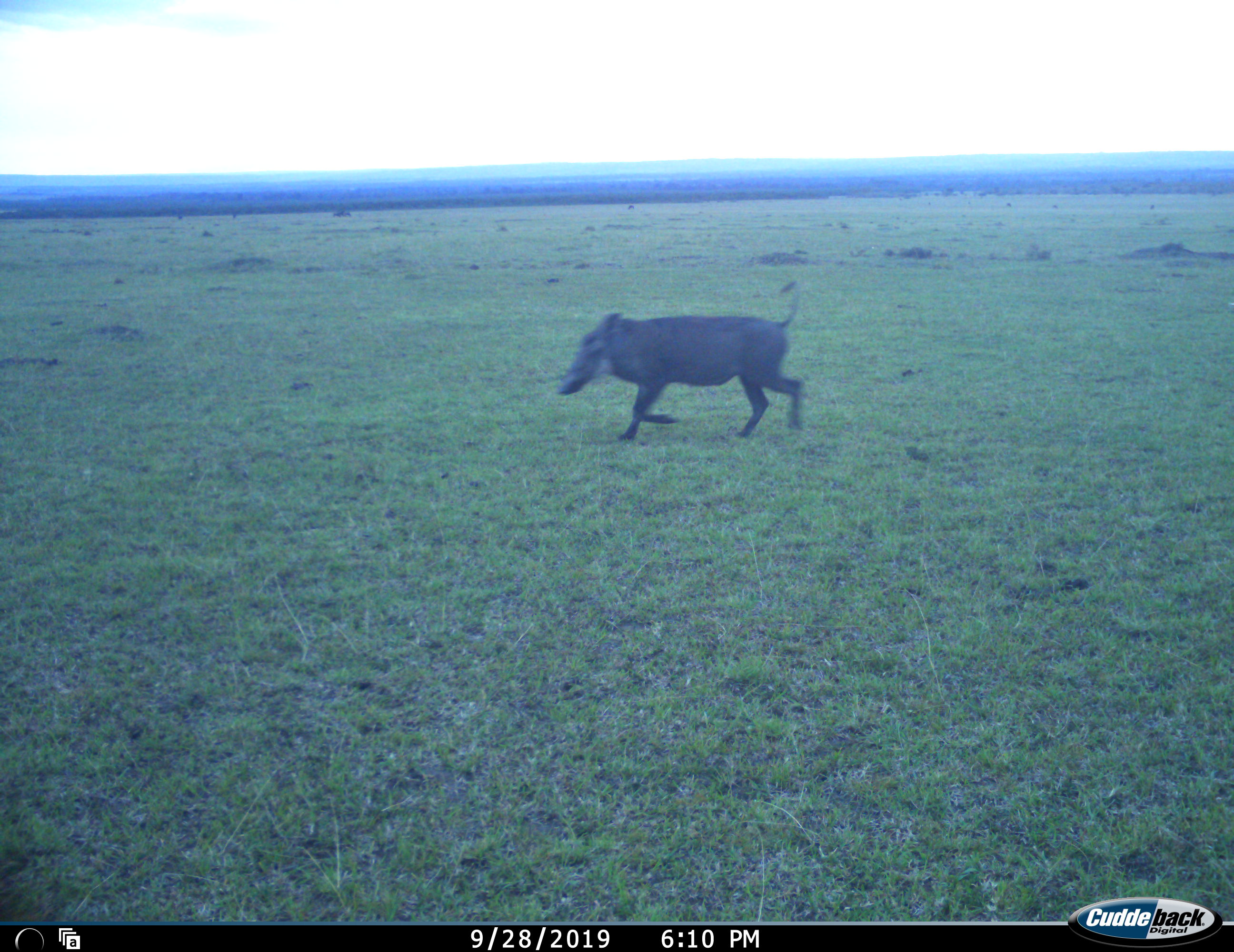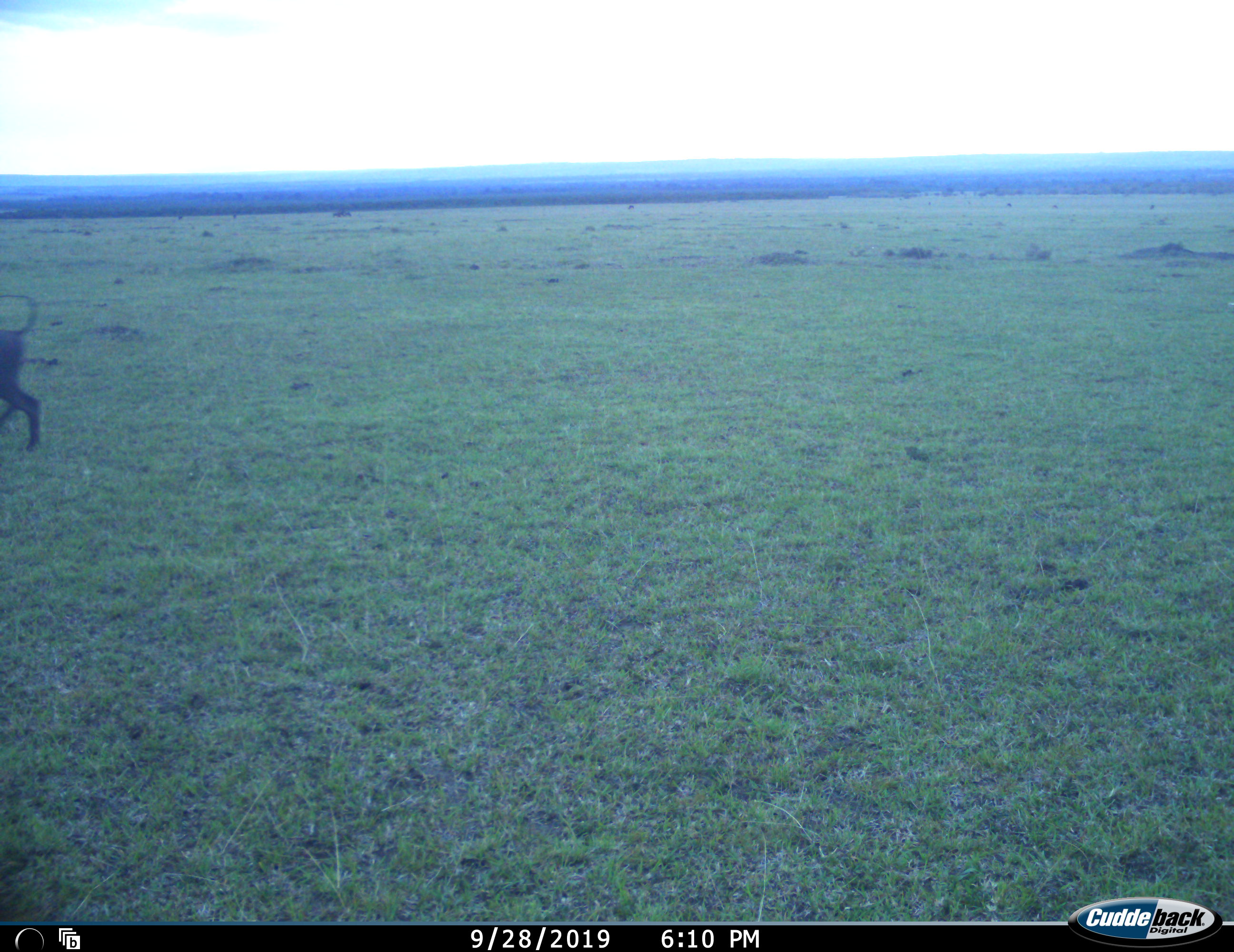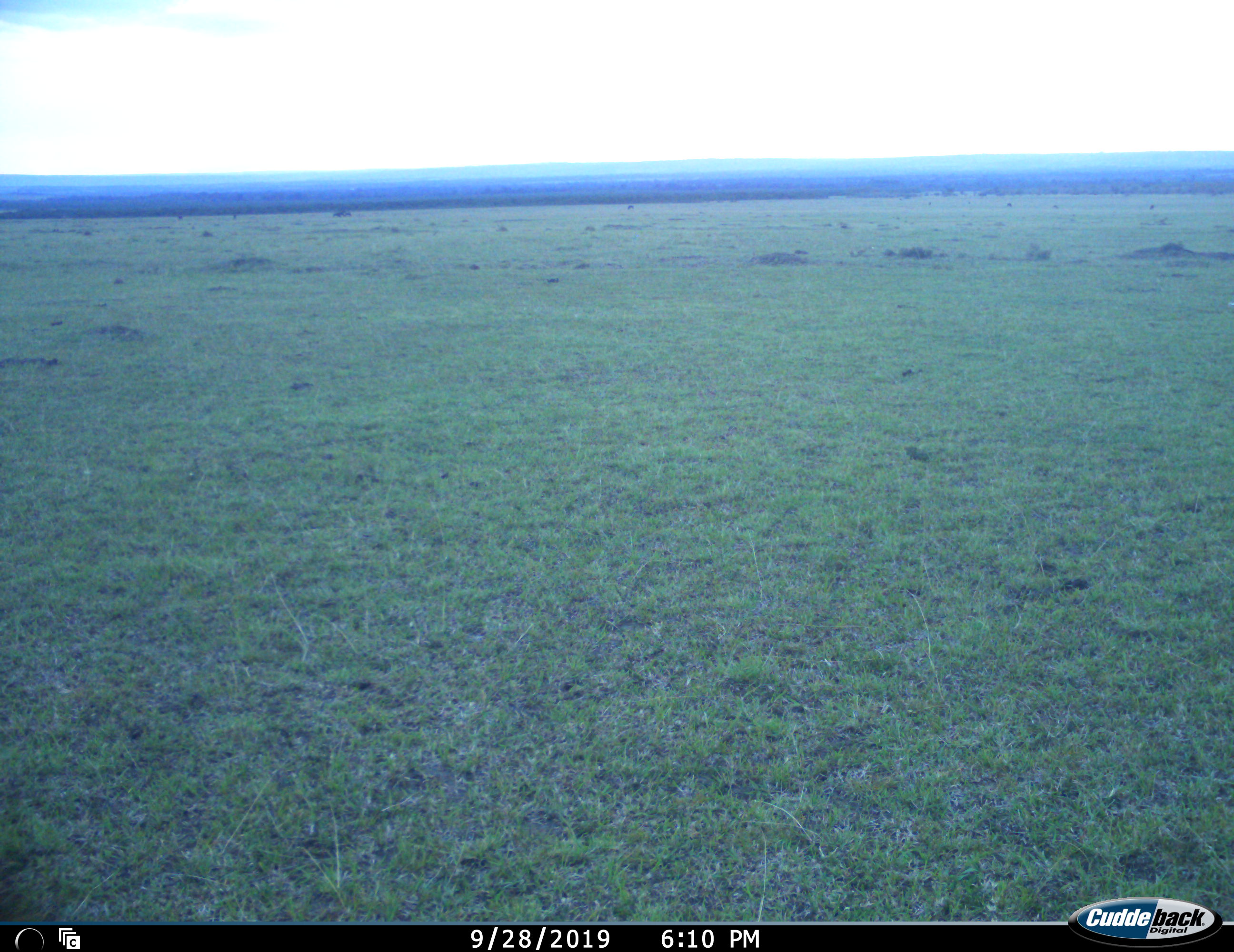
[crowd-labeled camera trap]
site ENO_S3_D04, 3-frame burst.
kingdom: Animalia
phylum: Chordata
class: Mammalia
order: Artiodactyla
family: Suidae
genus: Phacochoerus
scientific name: Phacochoerus africanus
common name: warthog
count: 1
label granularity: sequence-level